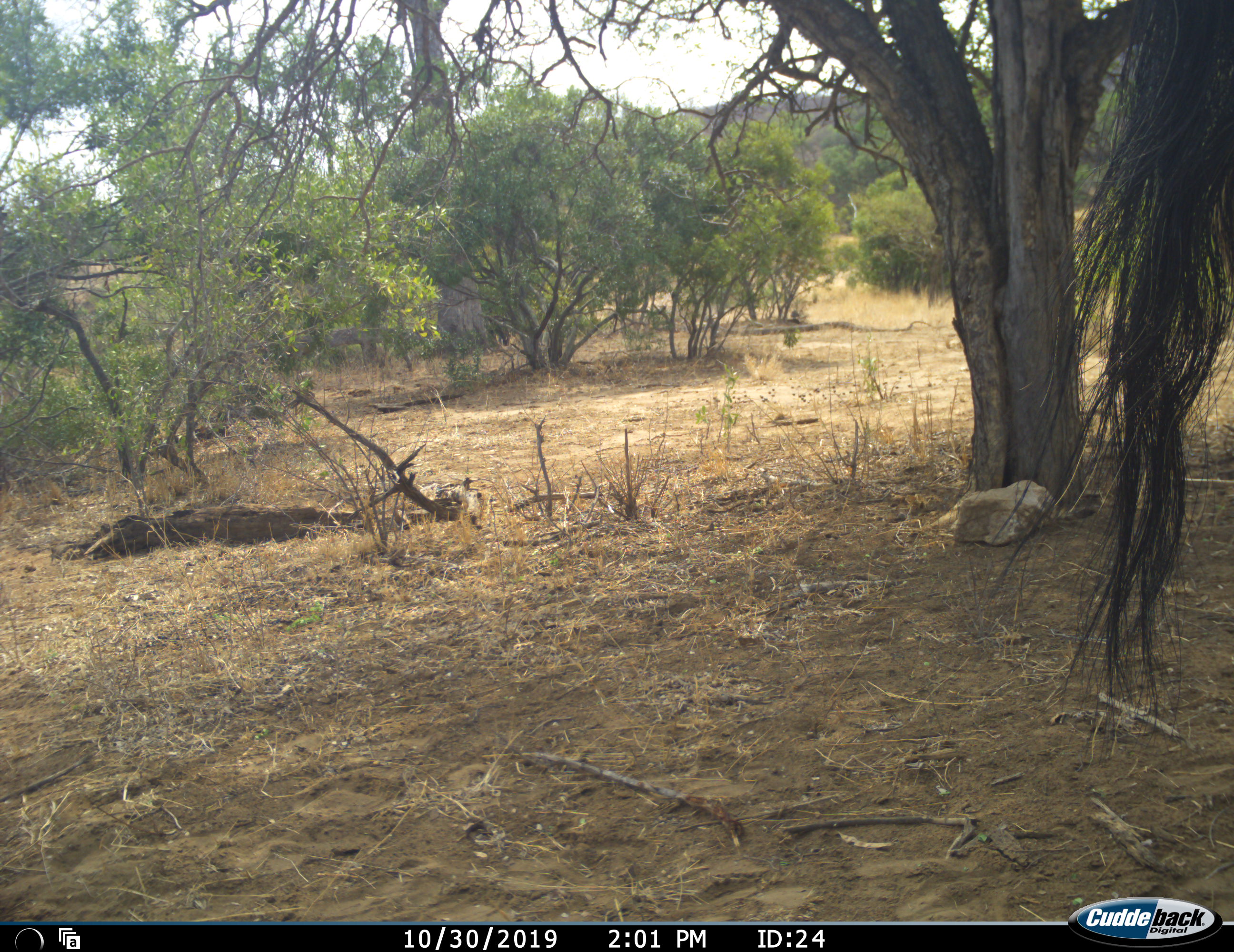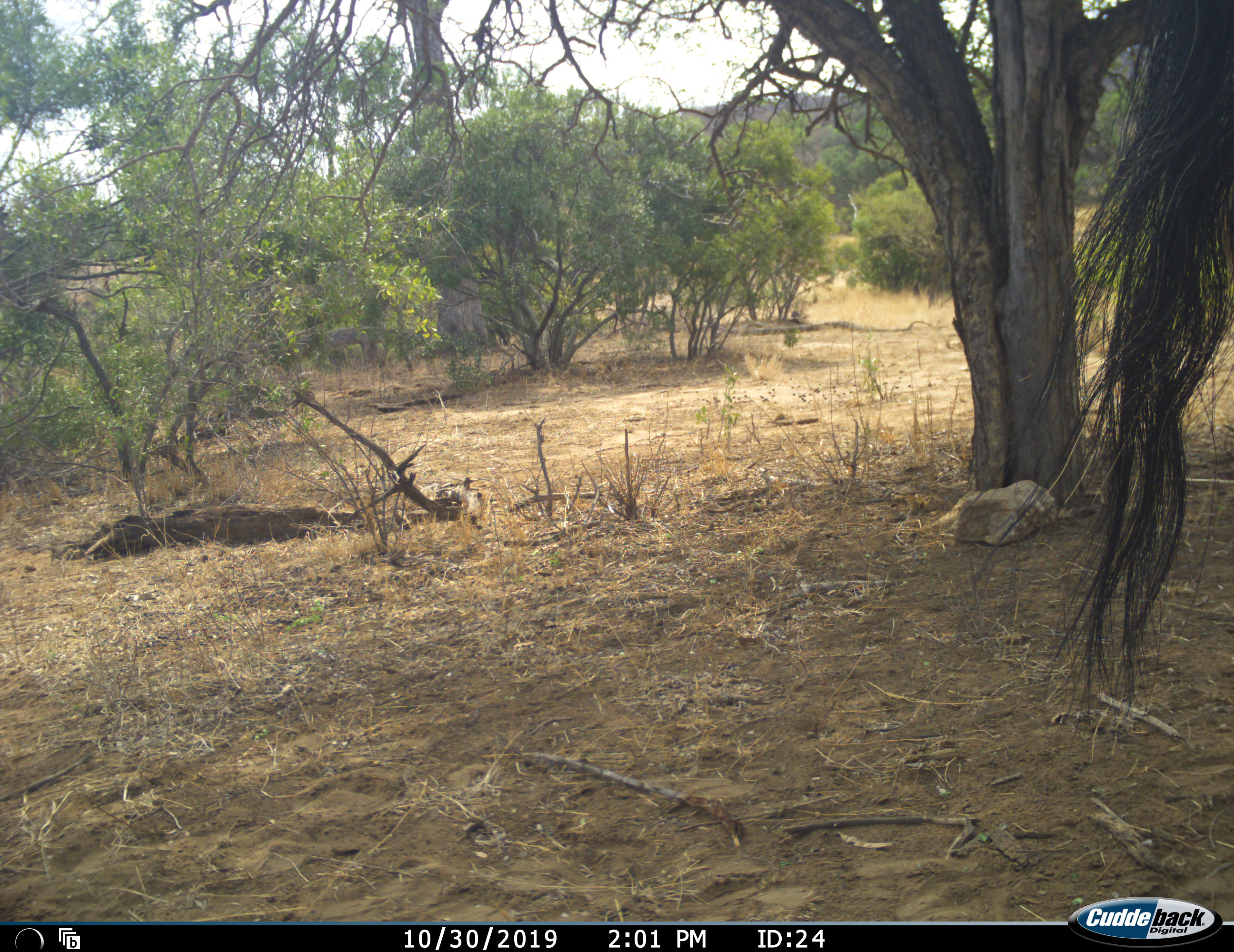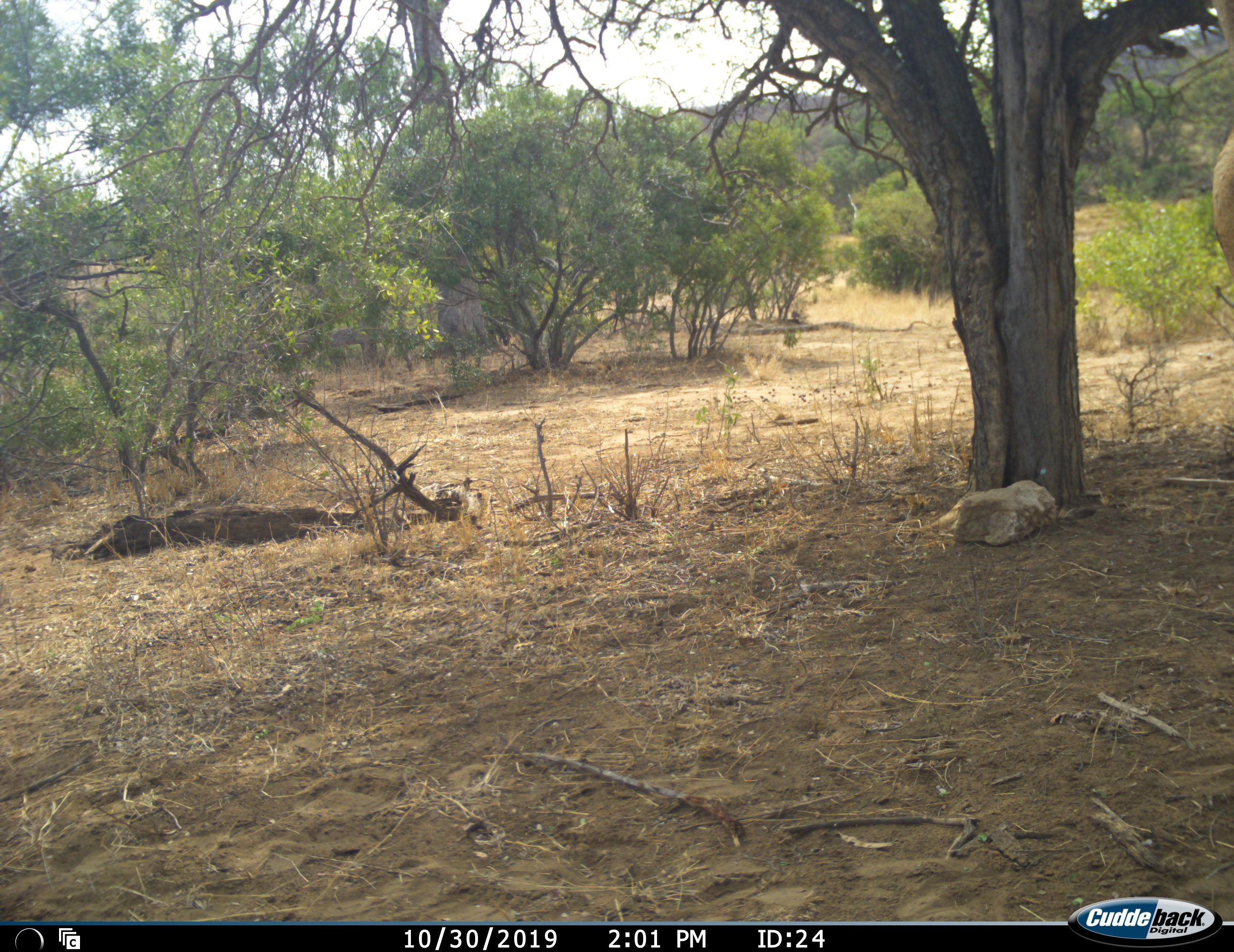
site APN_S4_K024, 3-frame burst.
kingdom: Animalia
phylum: Chordata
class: Mammalia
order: Artiodactyla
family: Bovidae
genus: Connochaetes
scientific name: Connochaetes taurinus taurinus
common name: blue wildebeest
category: wildebeestblue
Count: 1.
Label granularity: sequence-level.